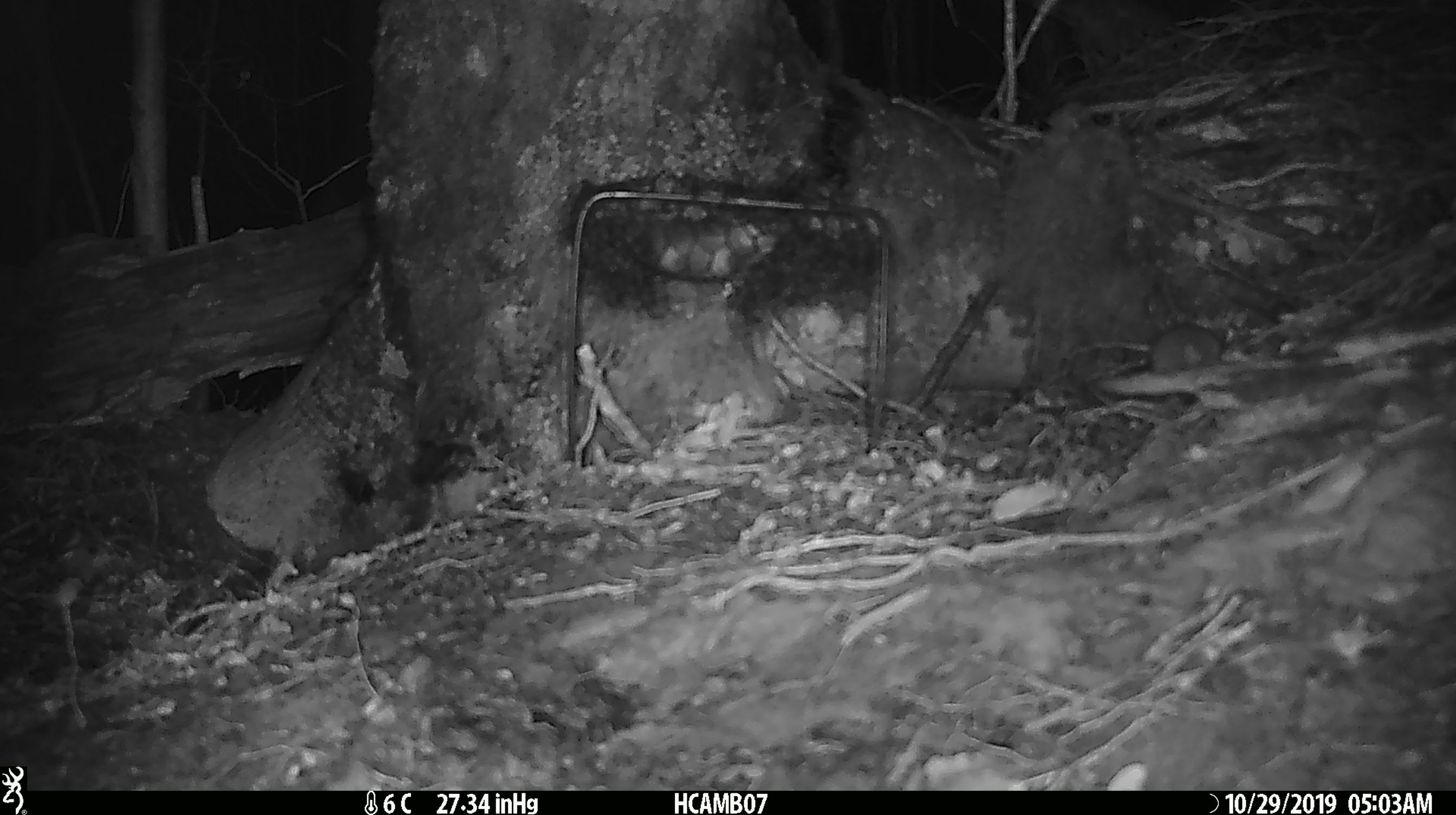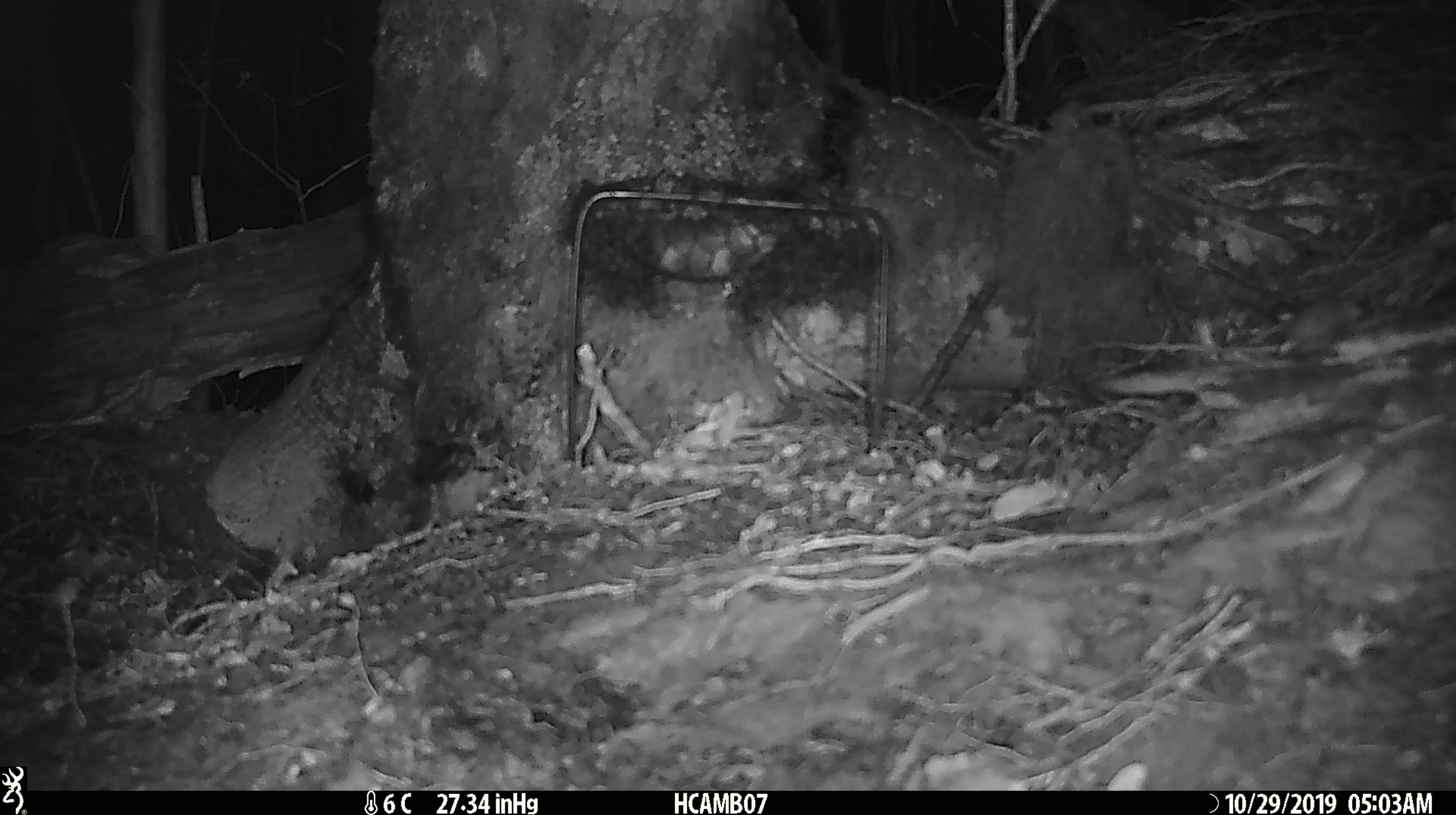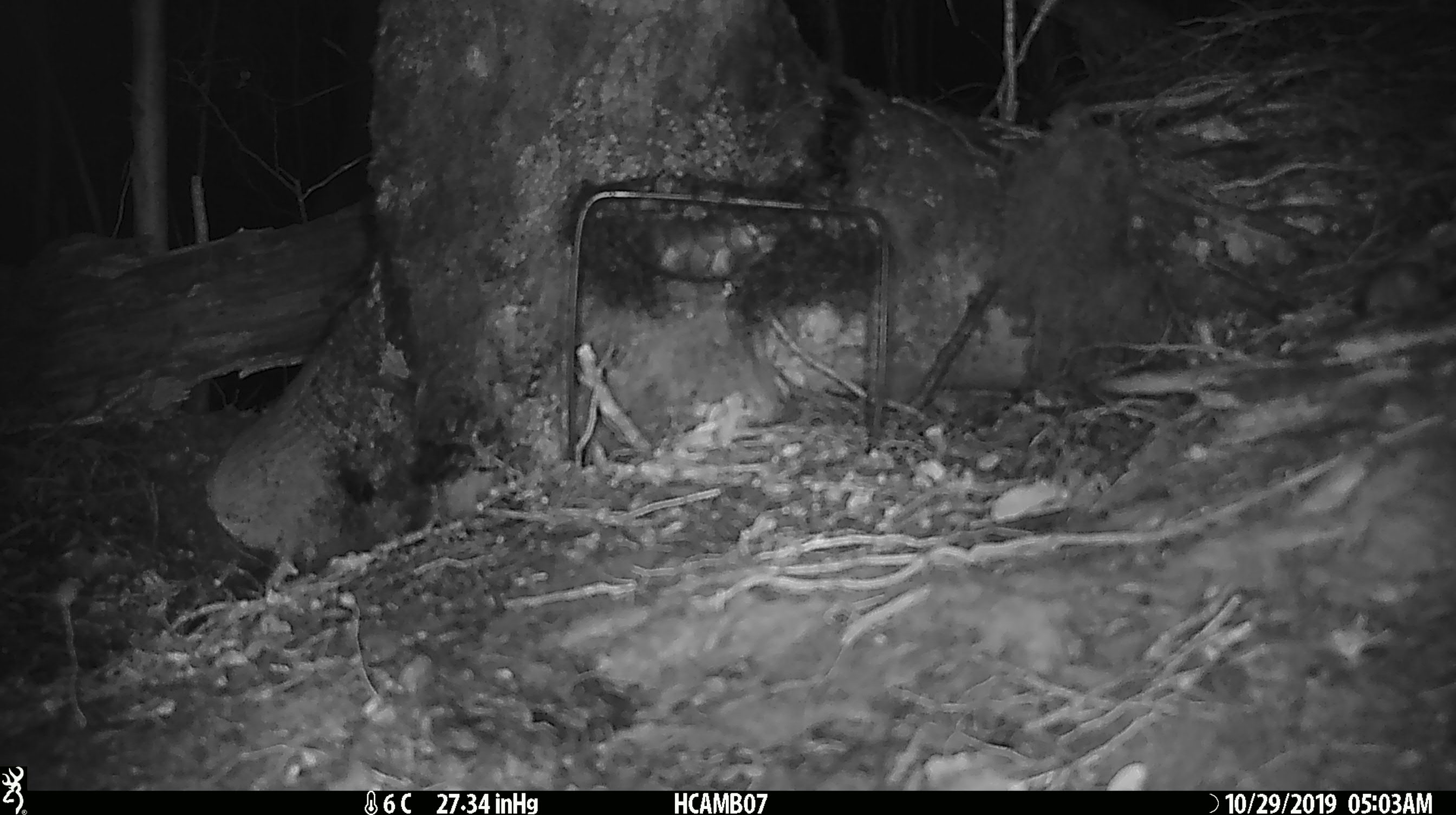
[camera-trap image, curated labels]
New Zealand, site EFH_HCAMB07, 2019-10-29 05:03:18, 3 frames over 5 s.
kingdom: Animalia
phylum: Chordata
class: Mammalia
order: Rodentia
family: Muridae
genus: Mus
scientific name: Mus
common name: mouse